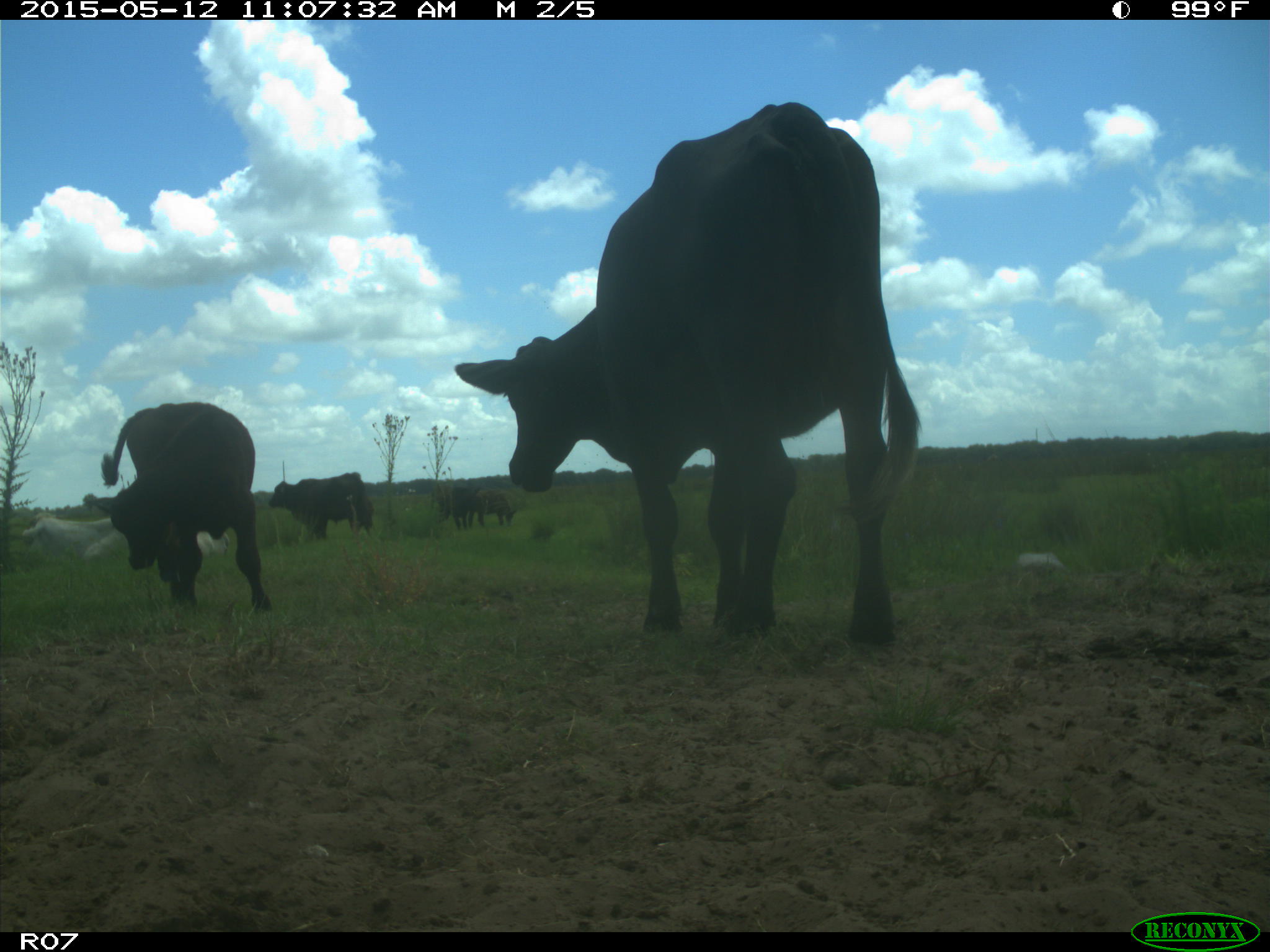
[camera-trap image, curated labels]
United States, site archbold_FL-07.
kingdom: Animalia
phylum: Chordata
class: Mammalia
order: Artiodactyla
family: Bovidae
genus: Bos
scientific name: Bos taurus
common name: domestic cow